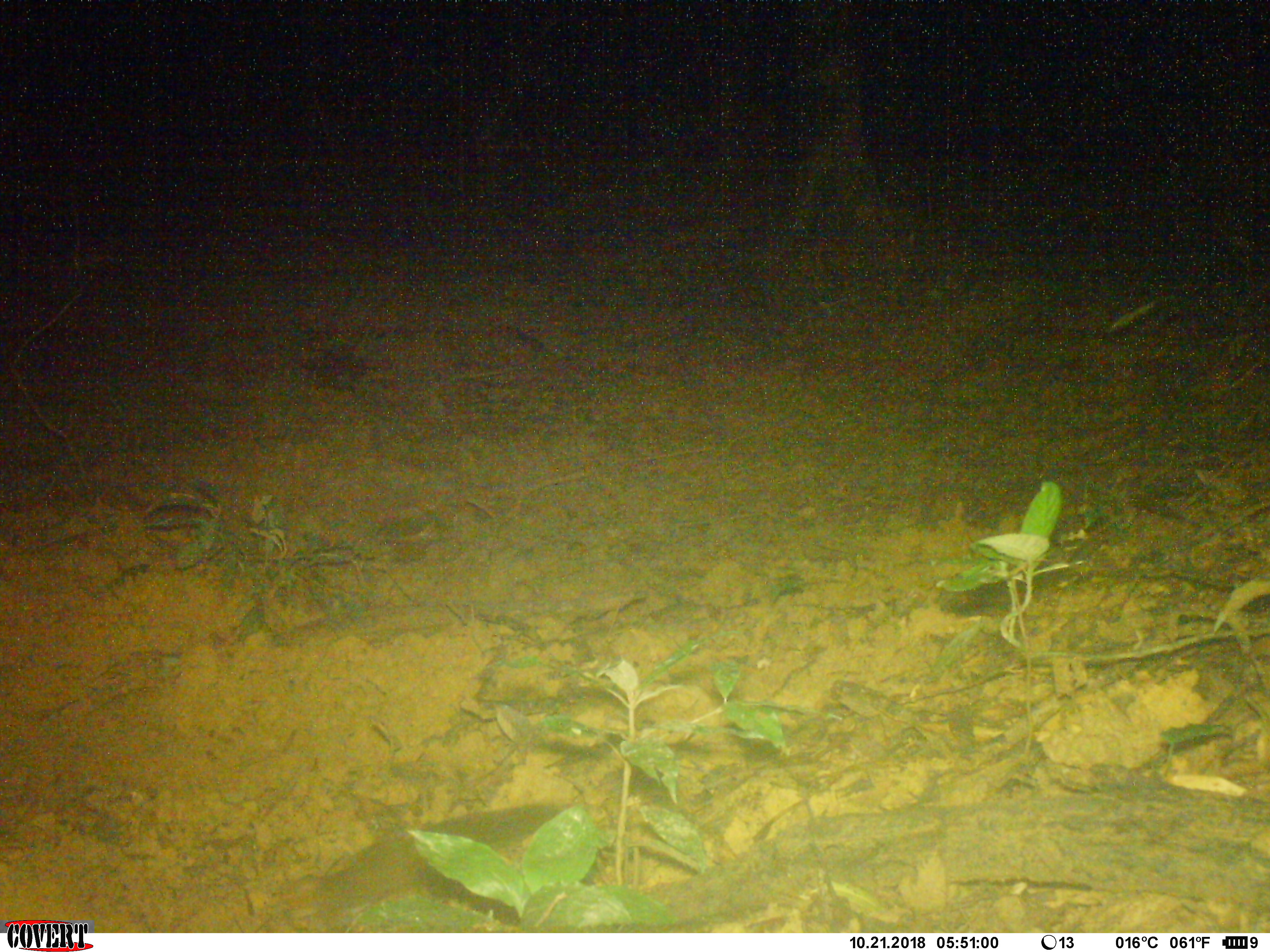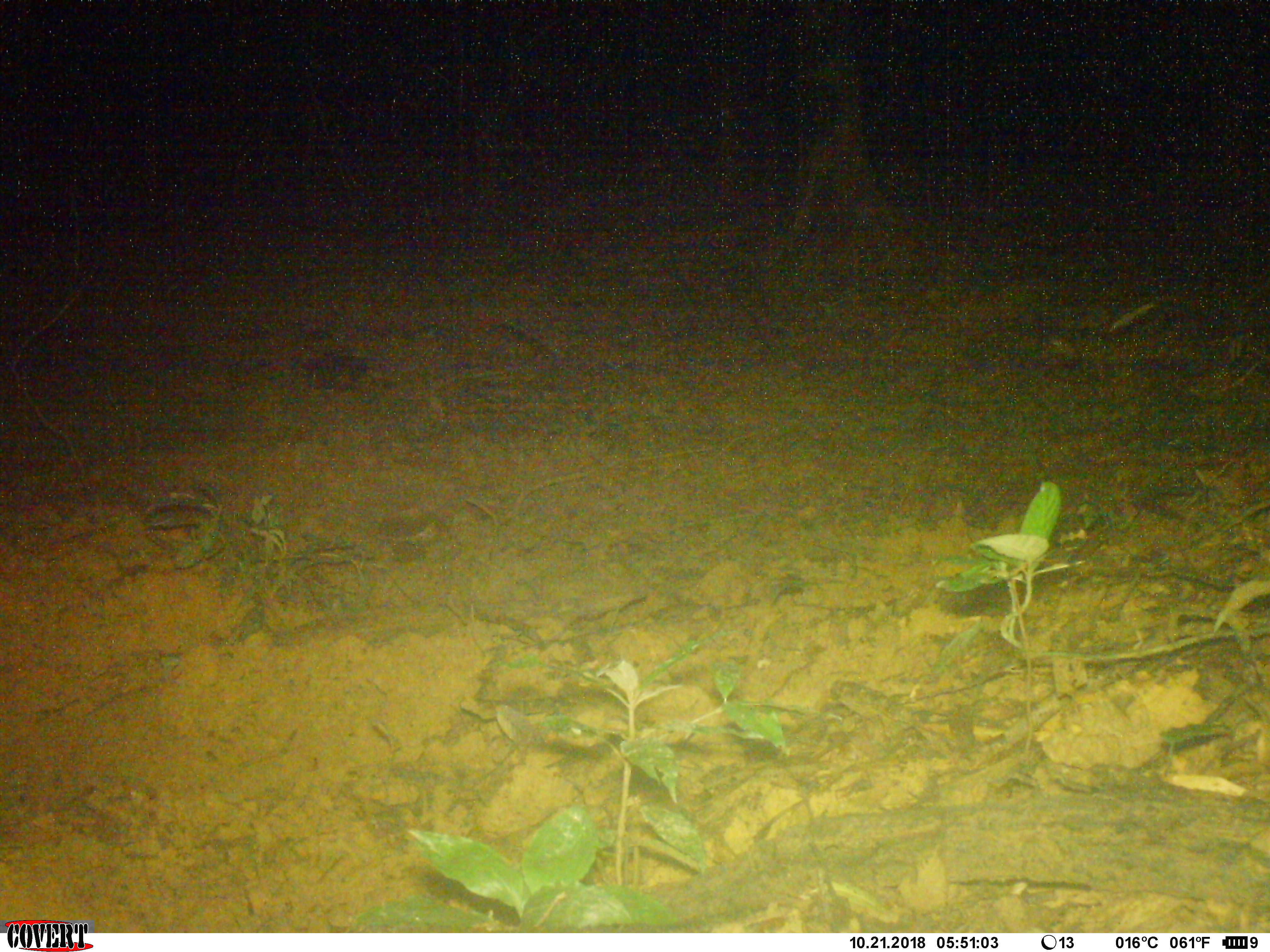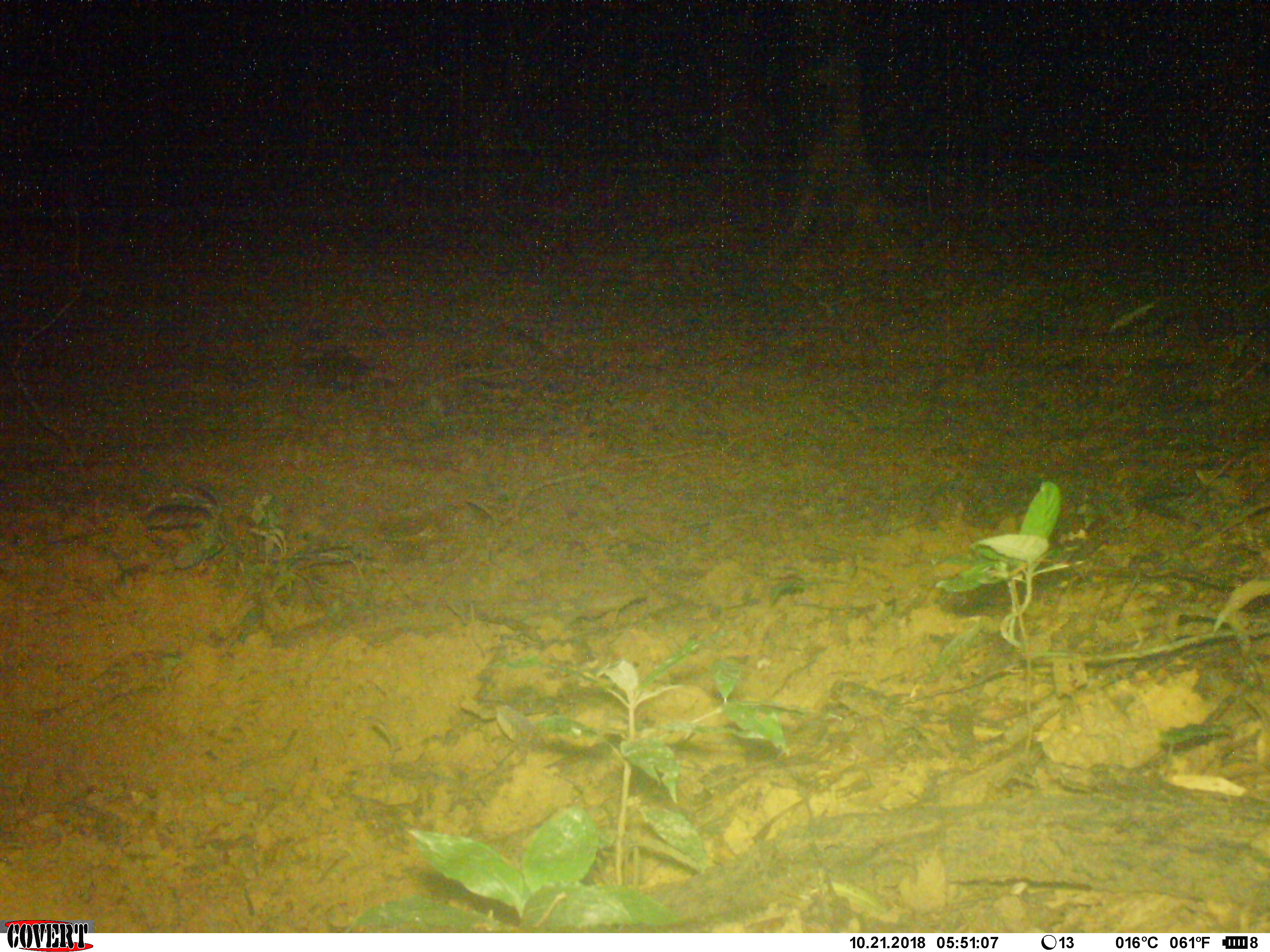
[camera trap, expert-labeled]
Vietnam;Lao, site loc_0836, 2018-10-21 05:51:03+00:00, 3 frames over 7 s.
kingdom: Animalia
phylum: Chordata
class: Mammalia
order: Carnivora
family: Herpestidae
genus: Urva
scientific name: Urva urva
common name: crab-eating mongoose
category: crab eating mongoose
Crab eating mongoose (crab-eating mongoose) (Urva urva). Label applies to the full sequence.